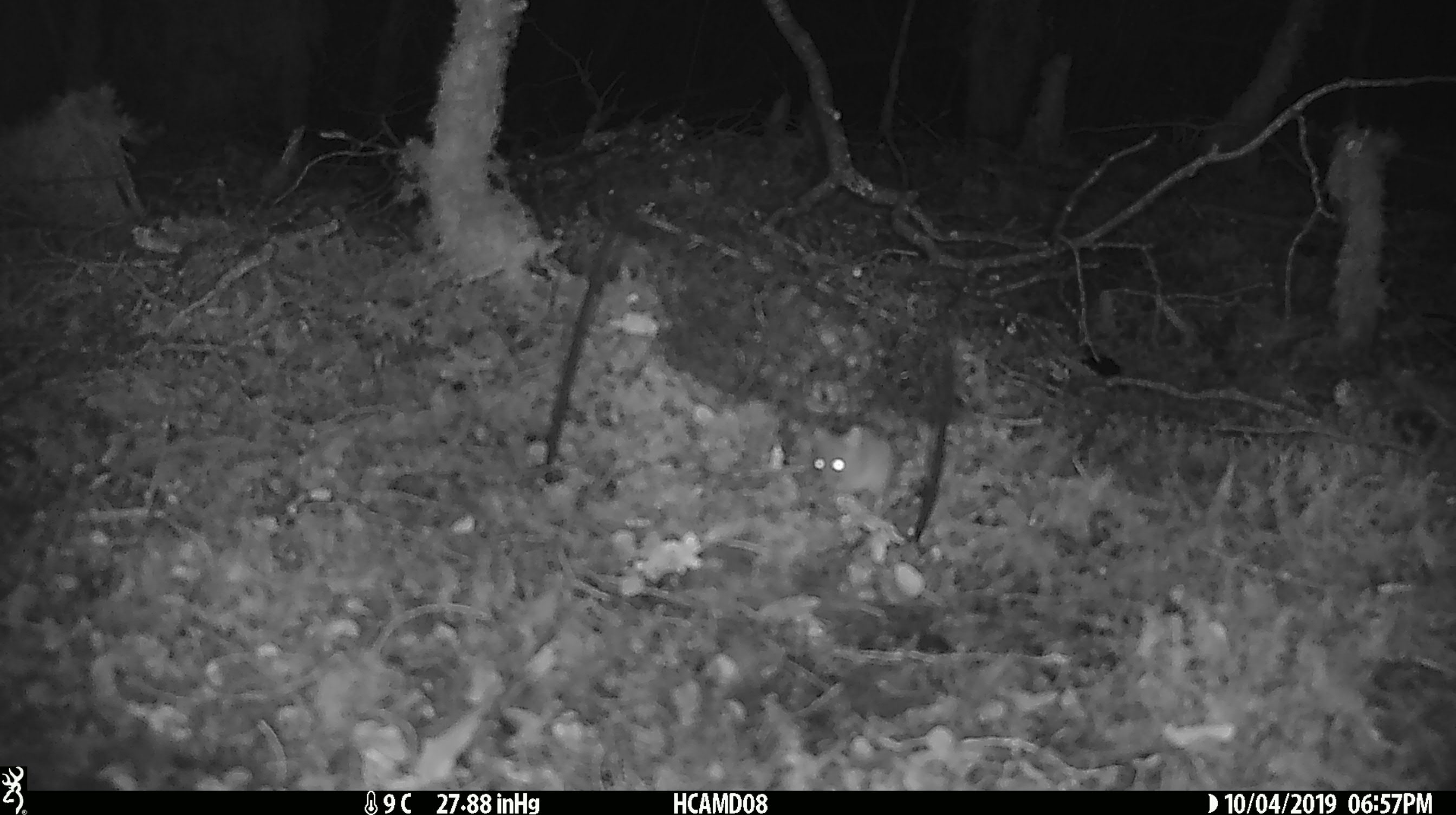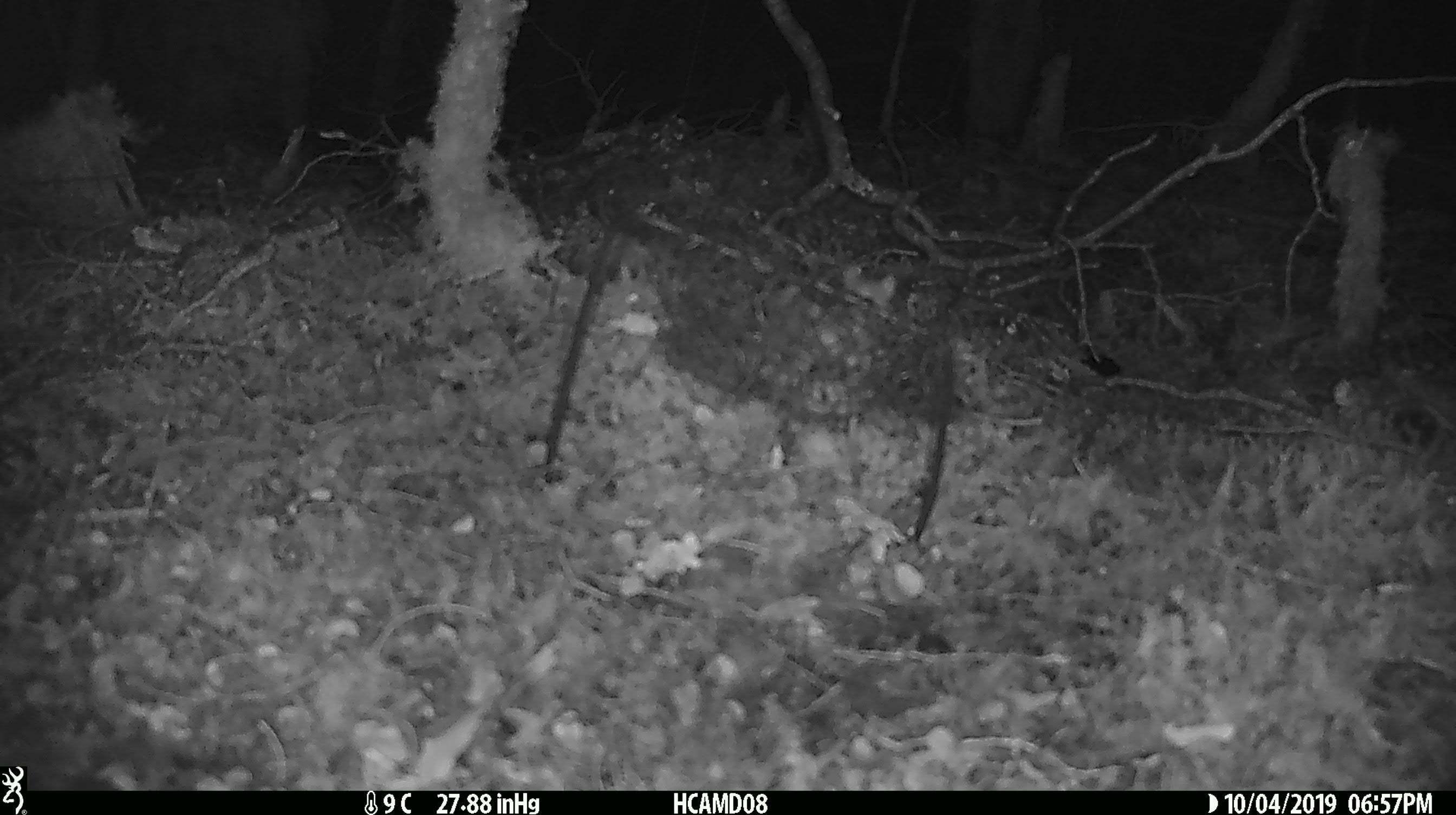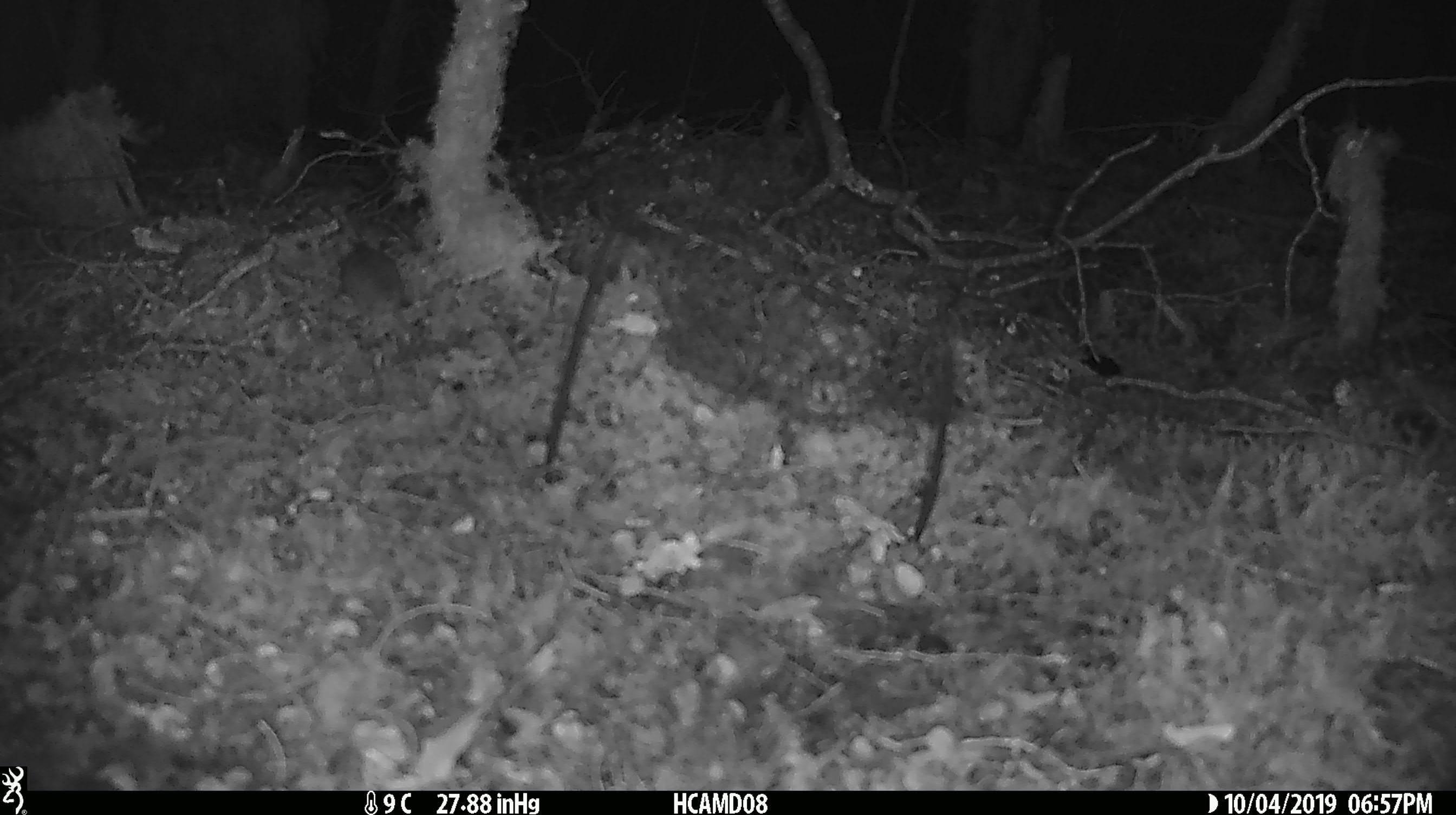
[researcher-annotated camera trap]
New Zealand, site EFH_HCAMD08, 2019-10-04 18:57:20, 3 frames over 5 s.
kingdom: Animalia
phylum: Chordata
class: Mammalia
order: Rodentia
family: Muridae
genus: Mus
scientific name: Mus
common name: mouse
Mouse (Mus).